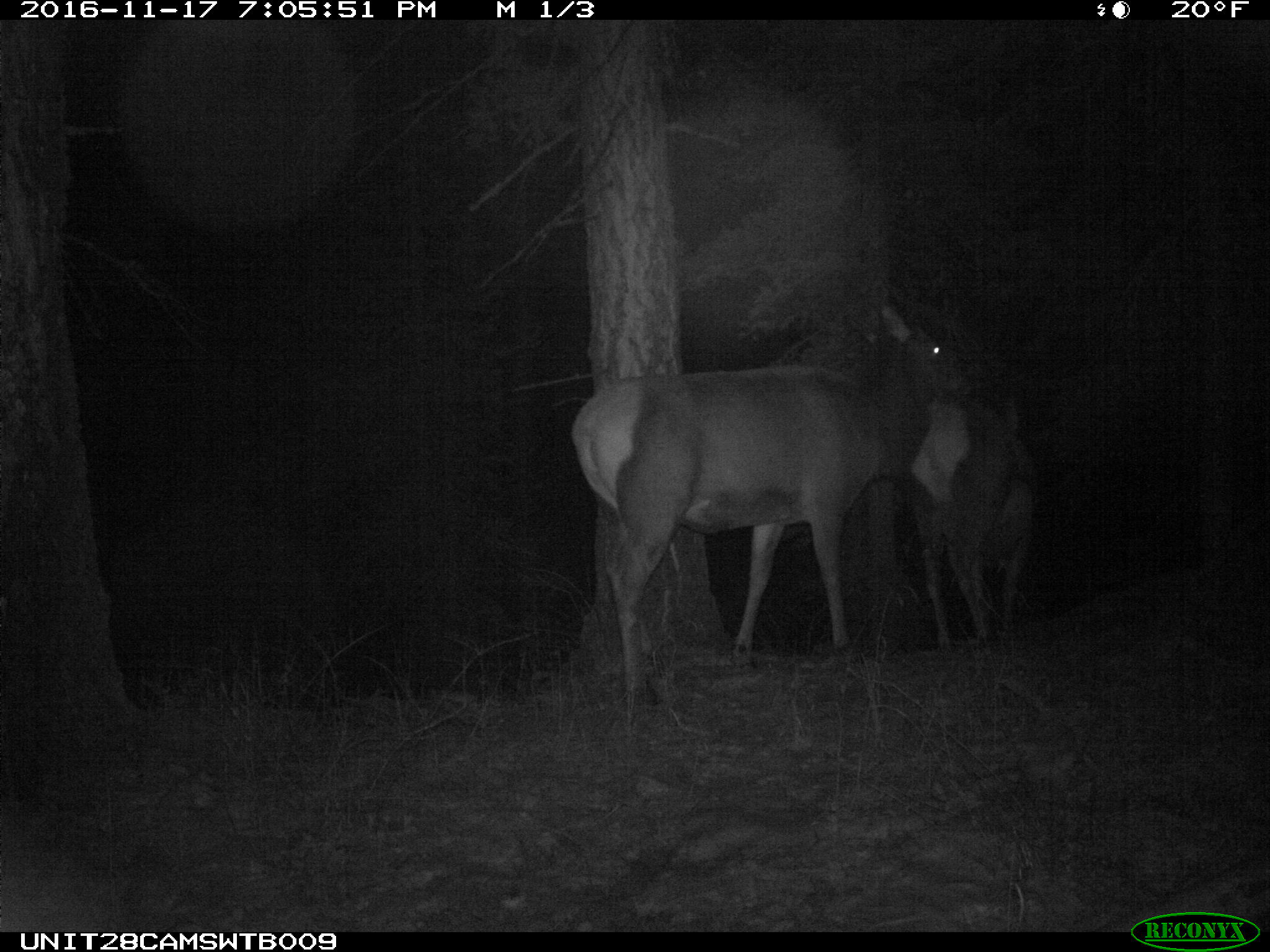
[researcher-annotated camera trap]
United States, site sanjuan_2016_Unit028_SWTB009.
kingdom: Animalia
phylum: Chordata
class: Mammalia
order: Artiodactyla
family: Cervidae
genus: Cervus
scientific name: Cervus elaphus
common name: red deer